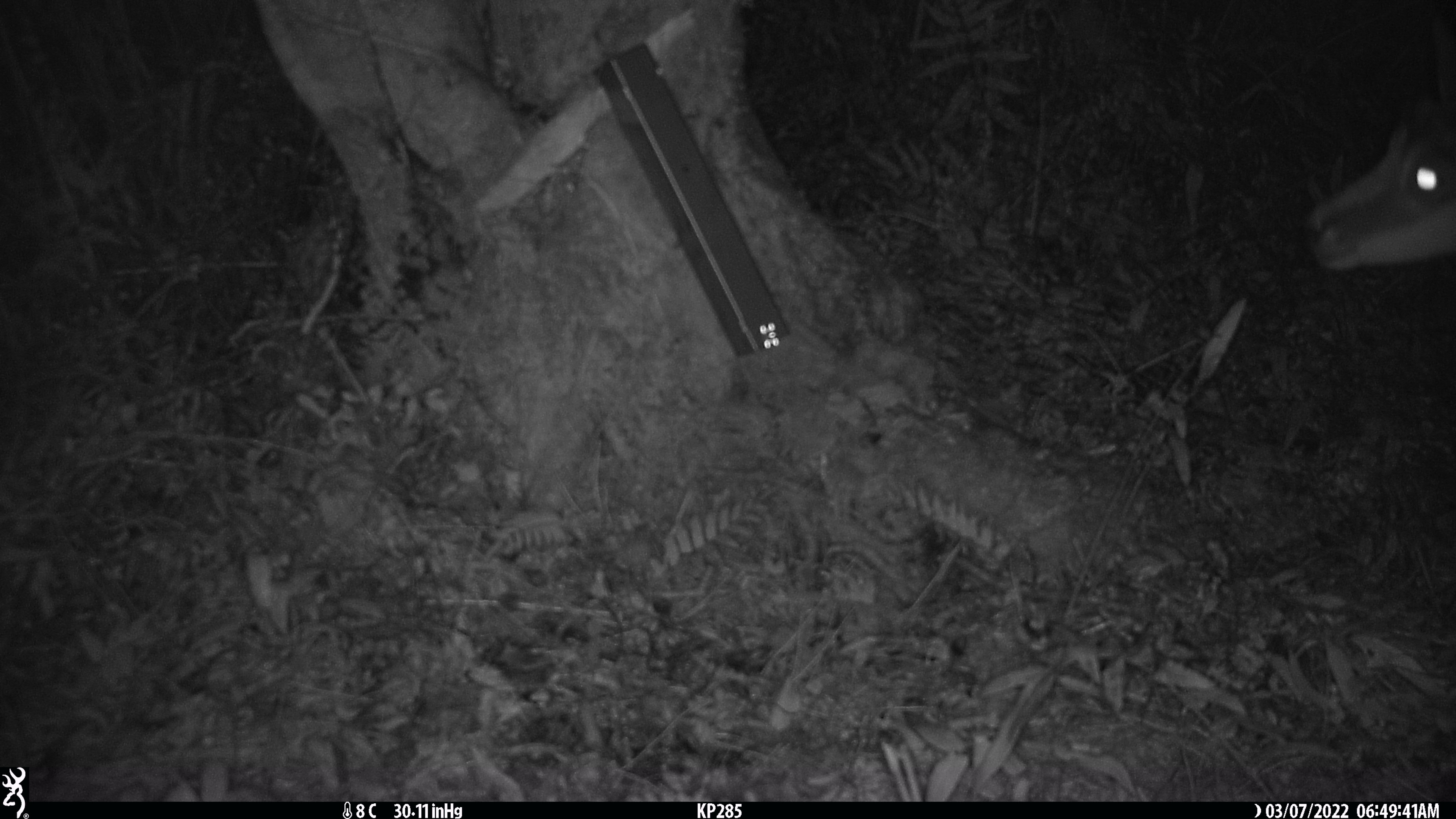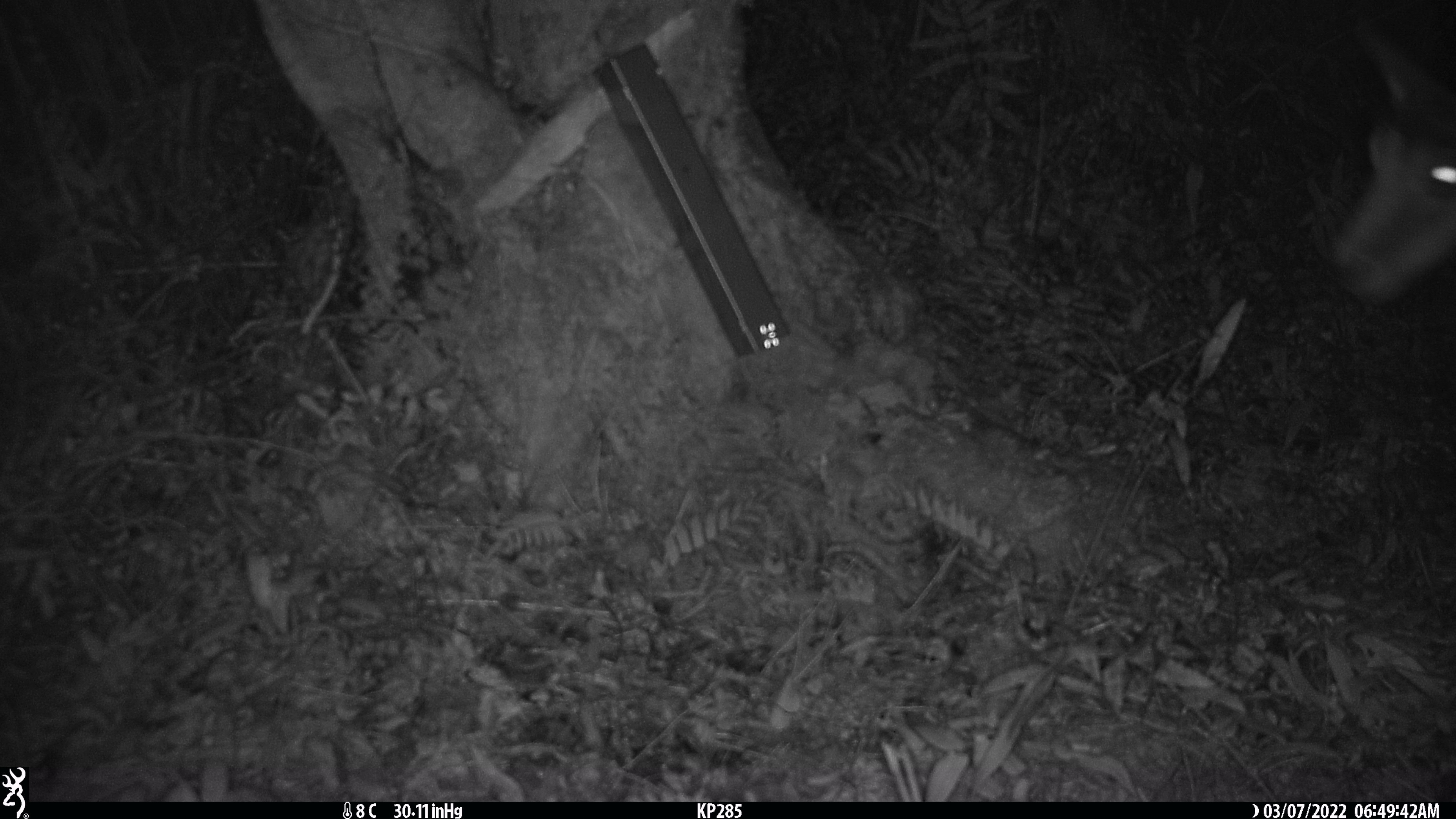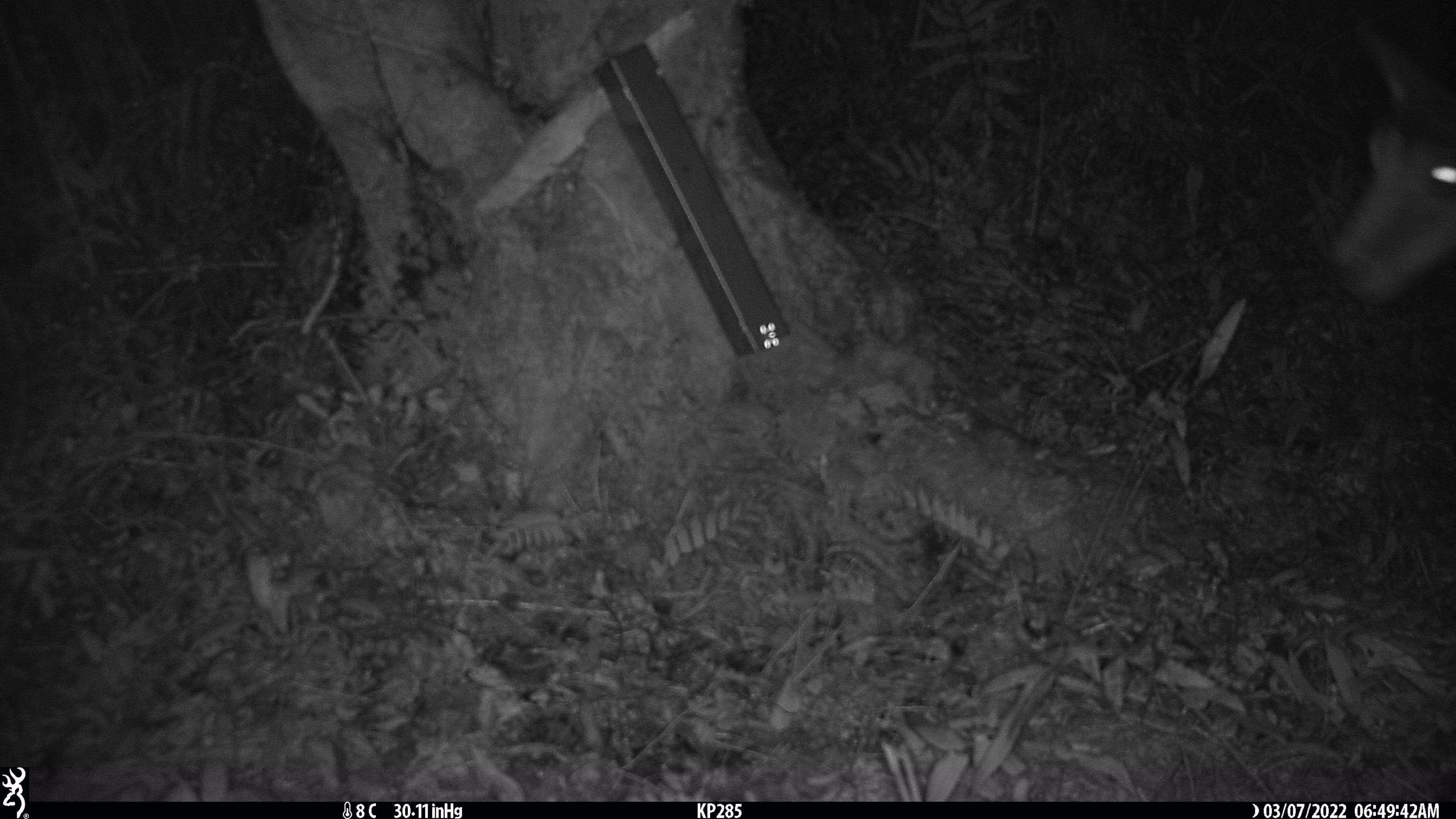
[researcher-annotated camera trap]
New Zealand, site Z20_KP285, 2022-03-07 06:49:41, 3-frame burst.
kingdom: Animalia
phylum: Chordata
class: Mammalia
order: Artiodactyla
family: Bovidae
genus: Rupicapra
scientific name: Rupicapra rupicapra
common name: alpine chamois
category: chamois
Chamois (alpine chamois) (Rupicapra rupicapra).